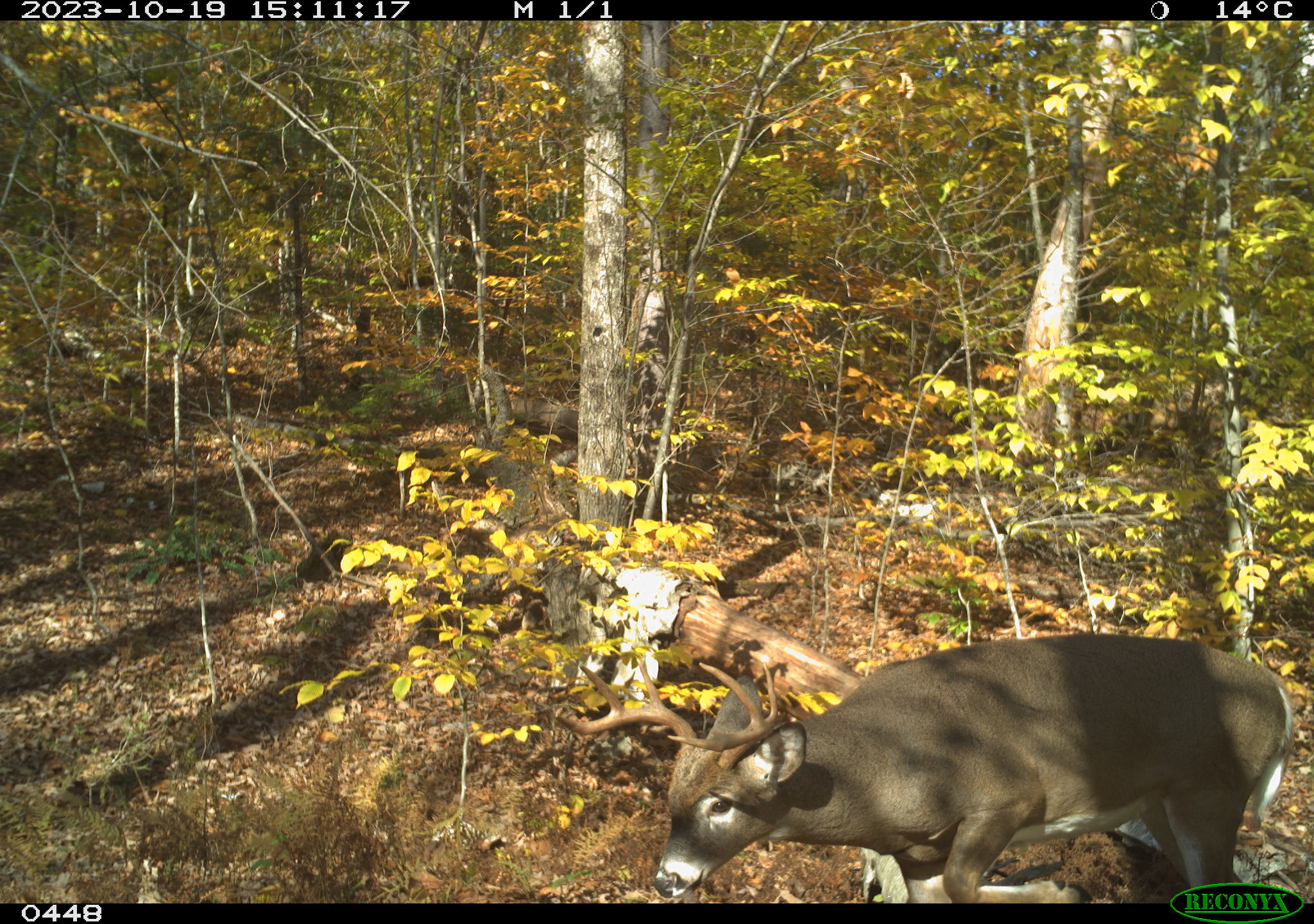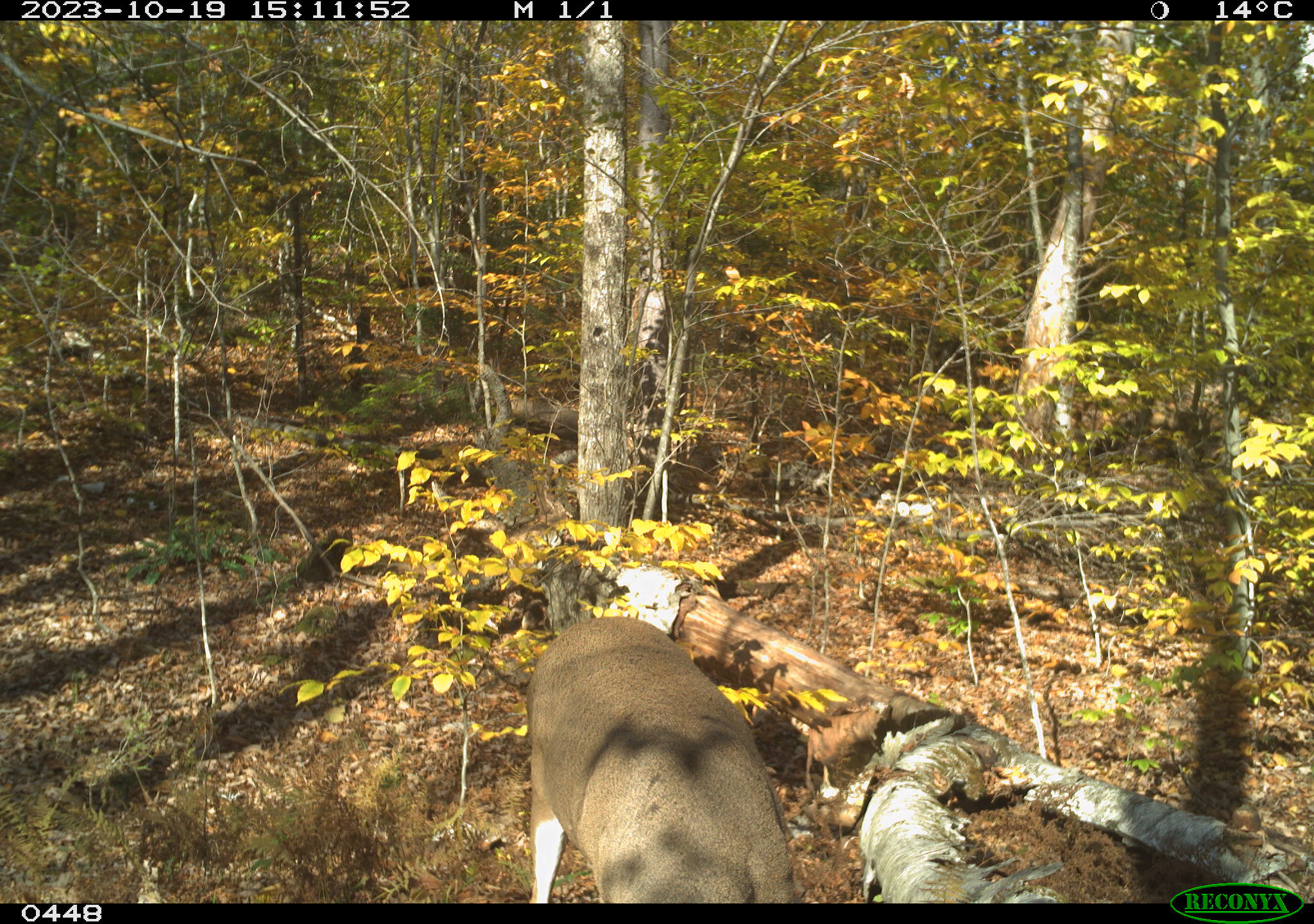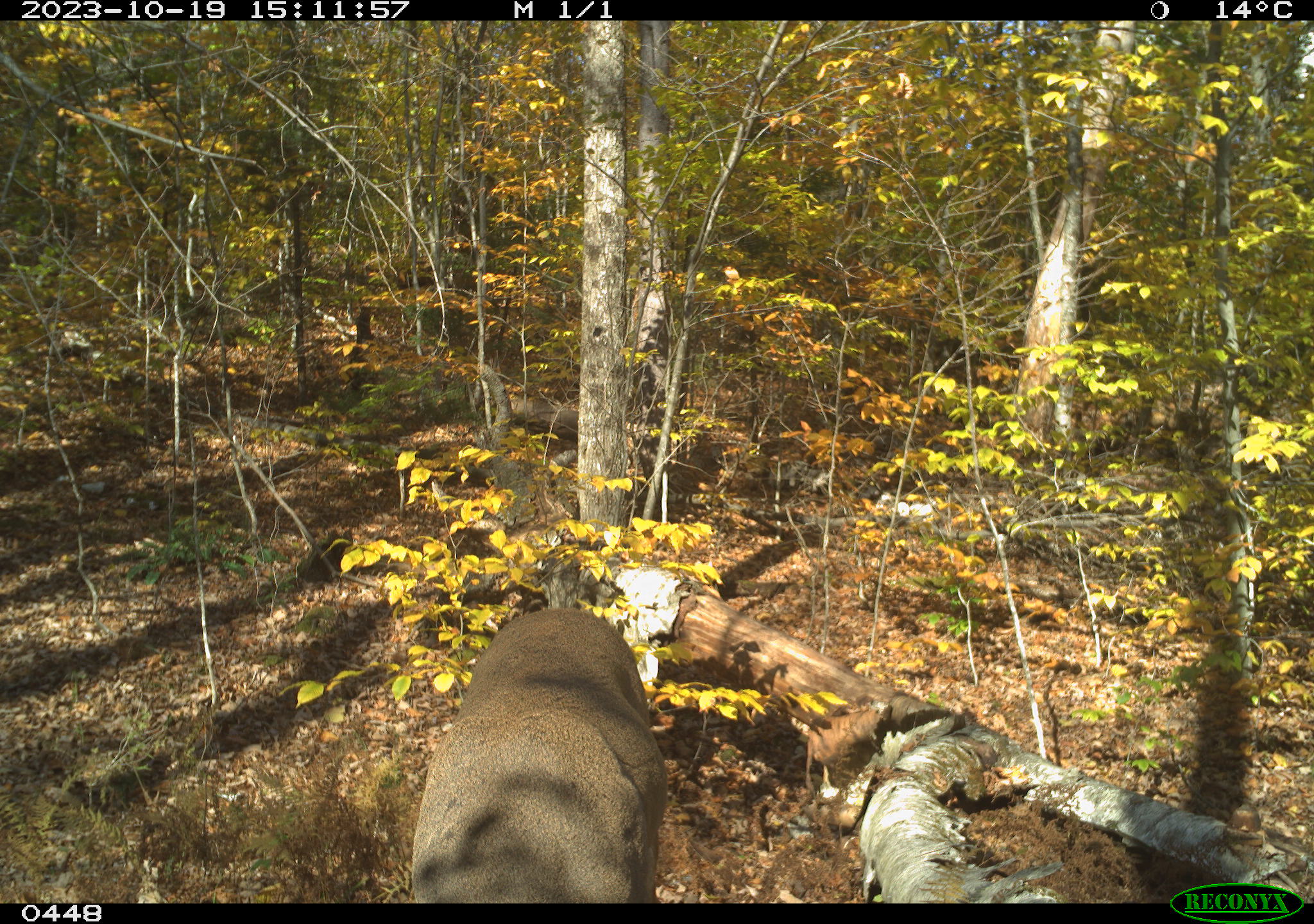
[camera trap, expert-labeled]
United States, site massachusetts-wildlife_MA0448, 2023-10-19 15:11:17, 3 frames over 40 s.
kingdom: Animalia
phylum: Chordata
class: Mammalia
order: Artiodactyla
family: Cervidae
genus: Odocoileus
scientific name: Odocoileus virginianus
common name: white-tailed deer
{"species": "white-tailed deer (Odocoileus virginianus)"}